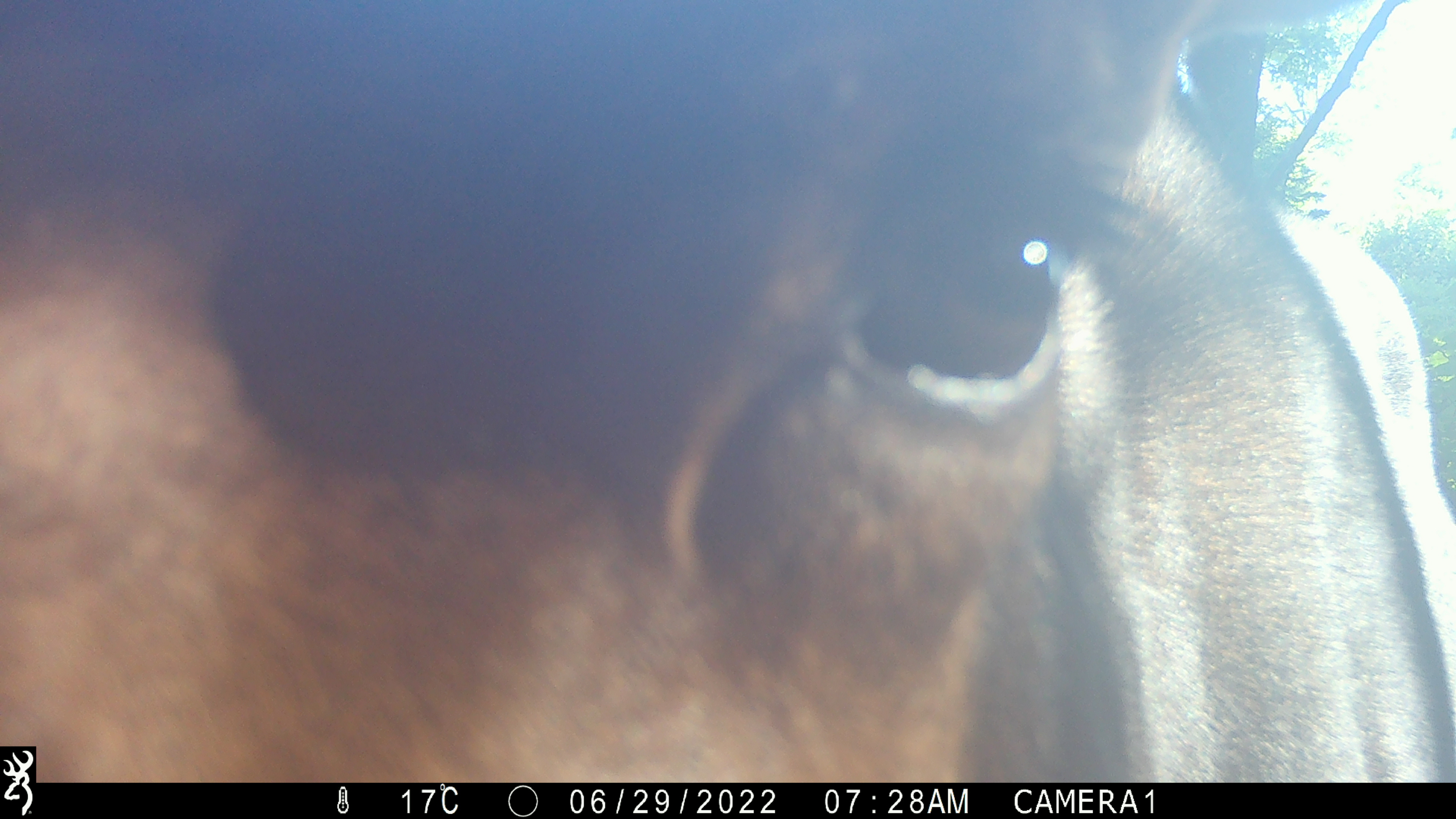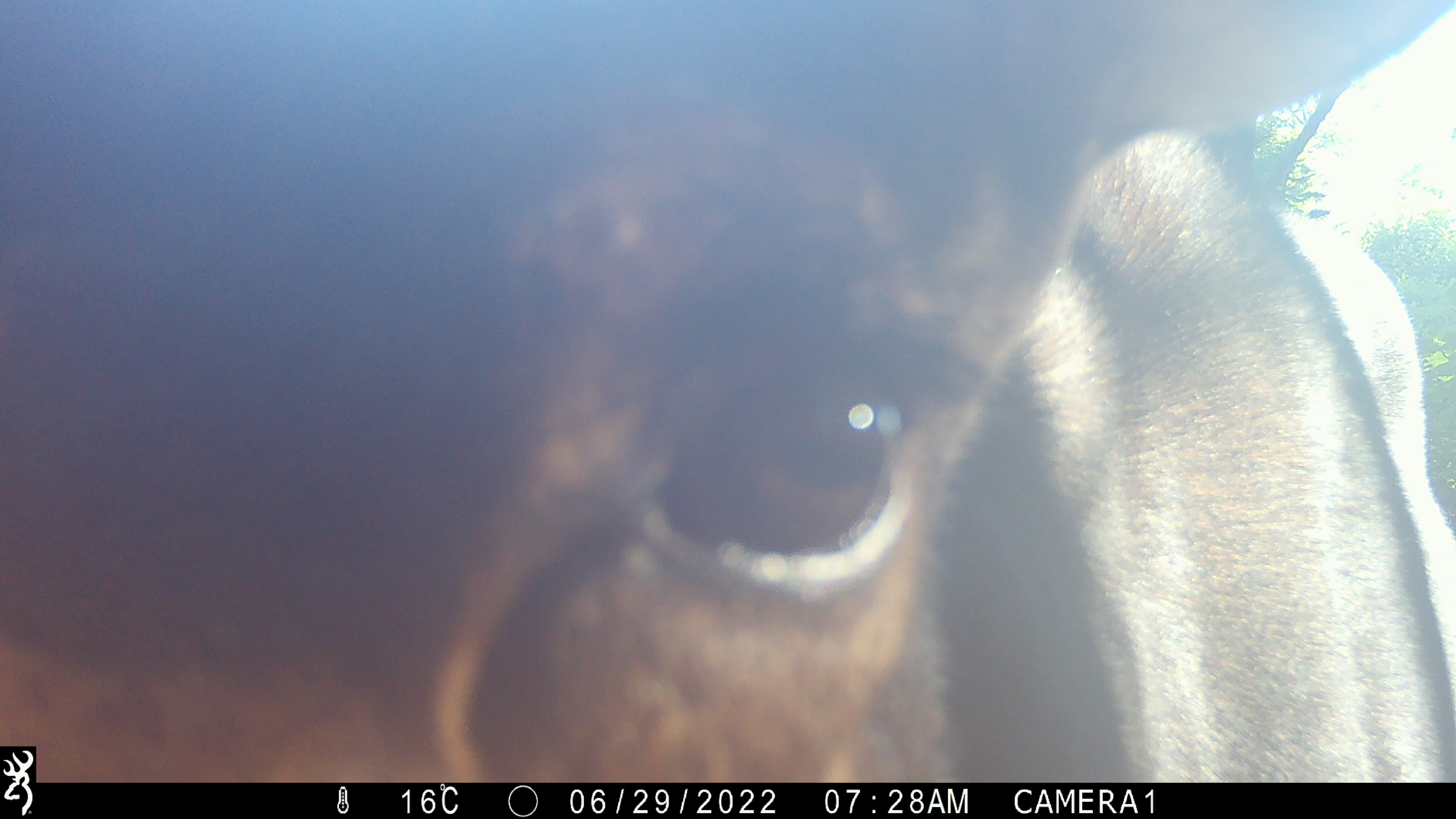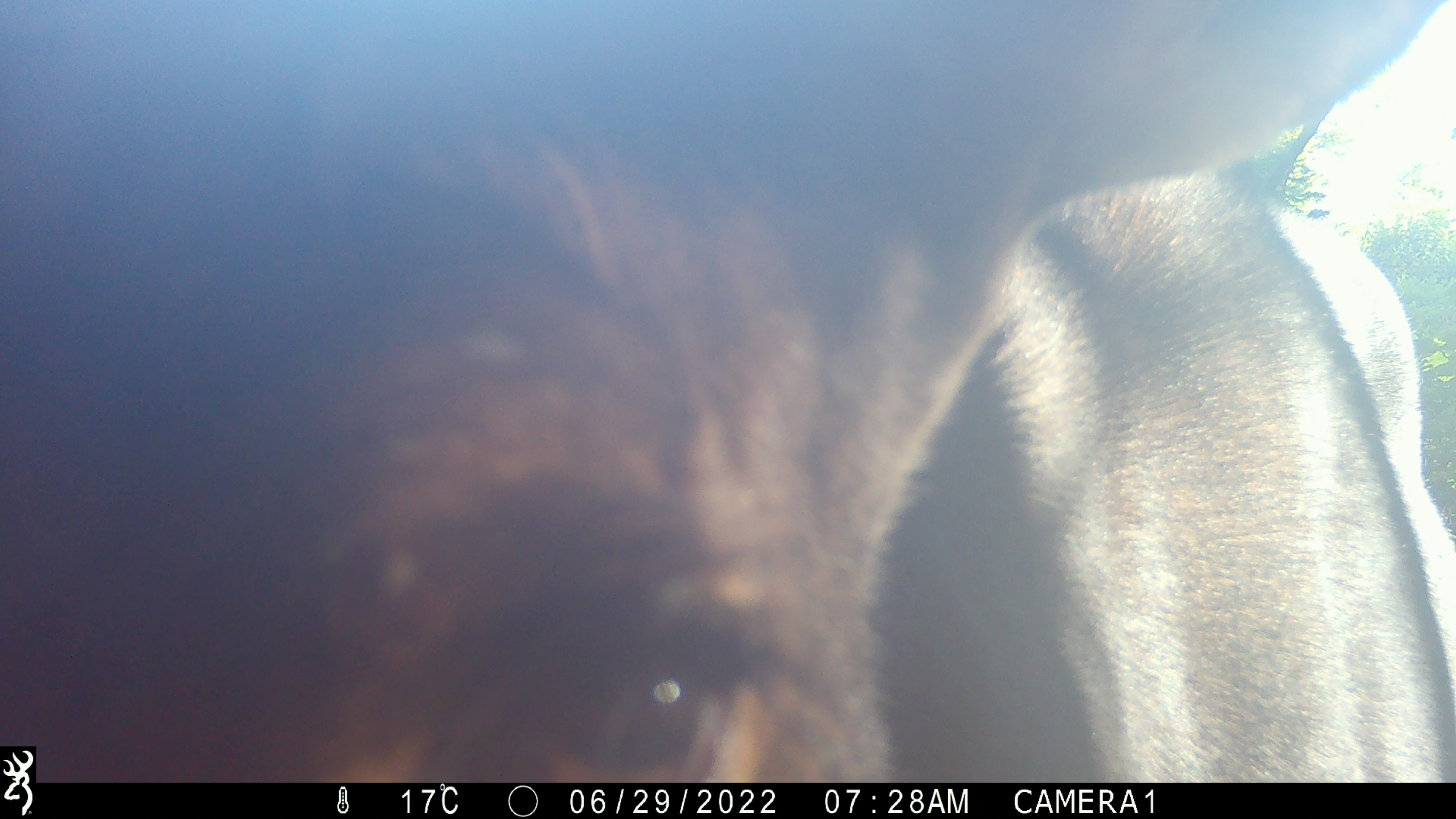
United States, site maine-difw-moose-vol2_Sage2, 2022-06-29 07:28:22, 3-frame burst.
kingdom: Animalia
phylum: Chordata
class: Mammalia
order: Artiodactyla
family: Cervidae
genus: Alces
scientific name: Alces alces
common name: moose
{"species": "moose (Alces alces)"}